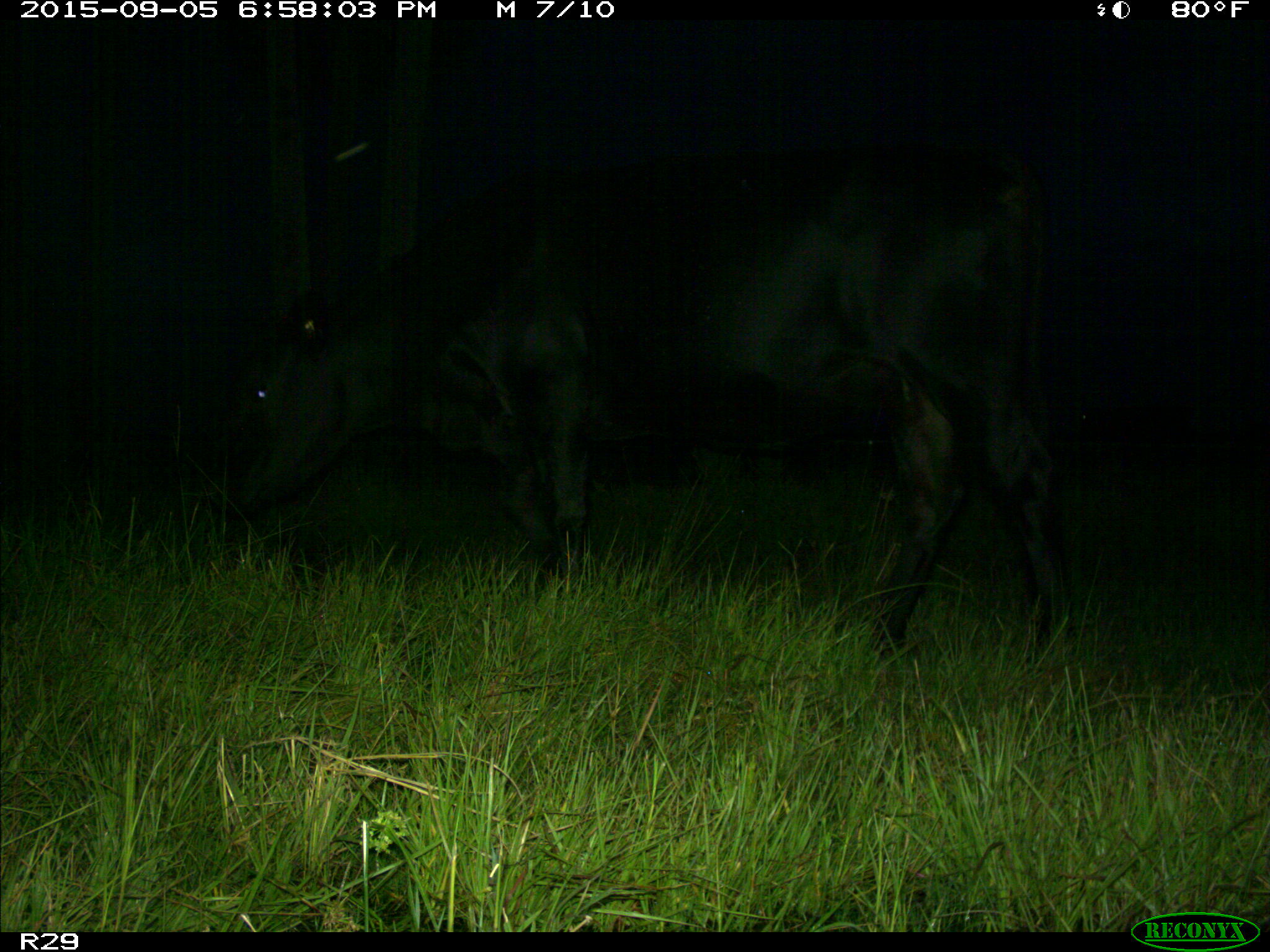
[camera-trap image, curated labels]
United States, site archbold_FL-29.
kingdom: Animalia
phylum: Chordata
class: Mammalia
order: Artiodactyla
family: Bovidae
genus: Bos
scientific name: Bos taurus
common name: domestic cow